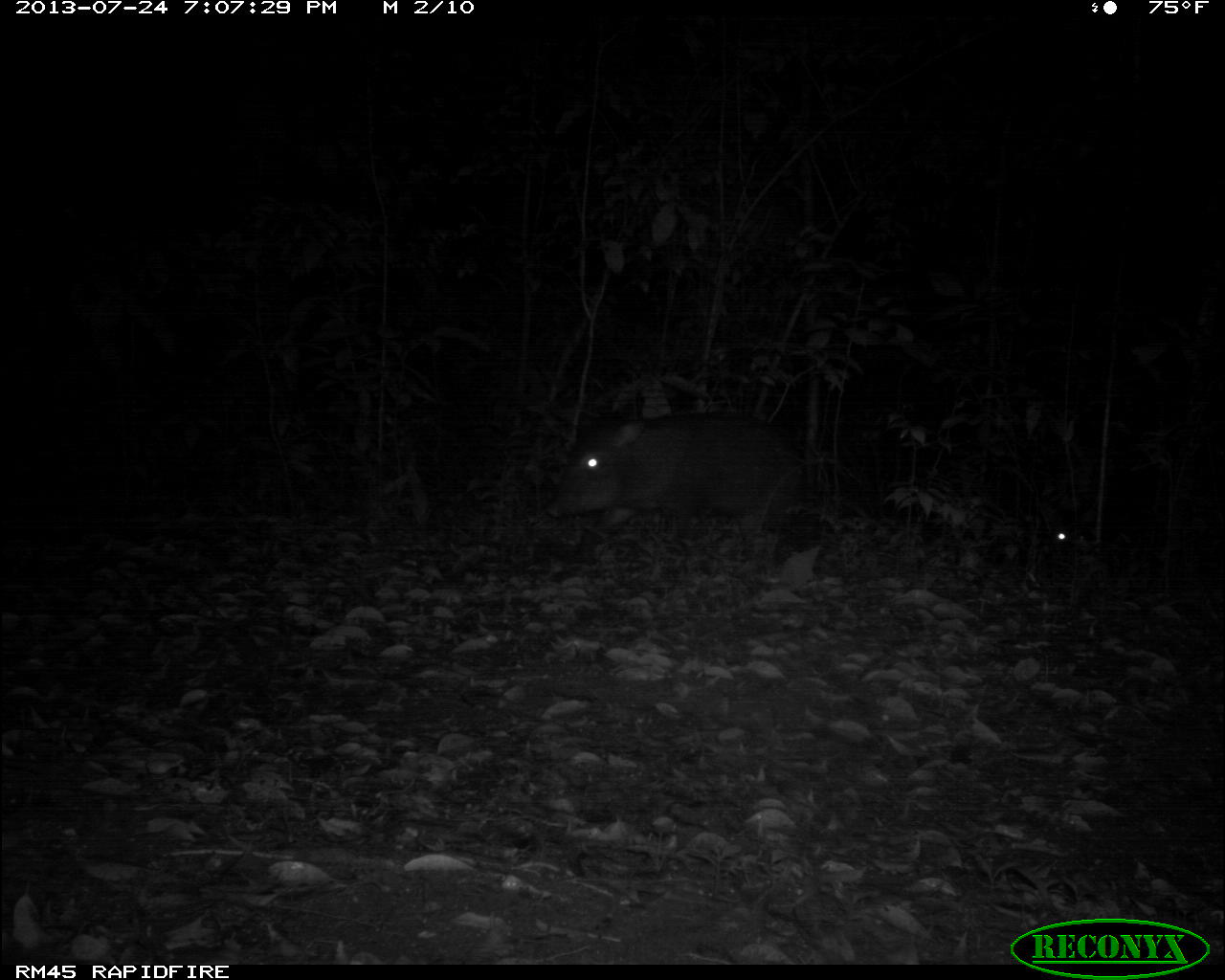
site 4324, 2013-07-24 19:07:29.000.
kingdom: Animalia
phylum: Chordata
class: Mammalia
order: Artiodactyla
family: Tayassuidae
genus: Tayassu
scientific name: Tayassu pecari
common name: white-lipped peccary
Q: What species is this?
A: Tayassu pecari (white-lipped peccary).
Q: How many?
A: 2.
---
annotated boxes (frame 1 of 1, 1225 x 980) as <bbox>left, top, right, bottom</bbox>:
tayassu pecari: <bbox>545, 416, 802, 558</bbox>